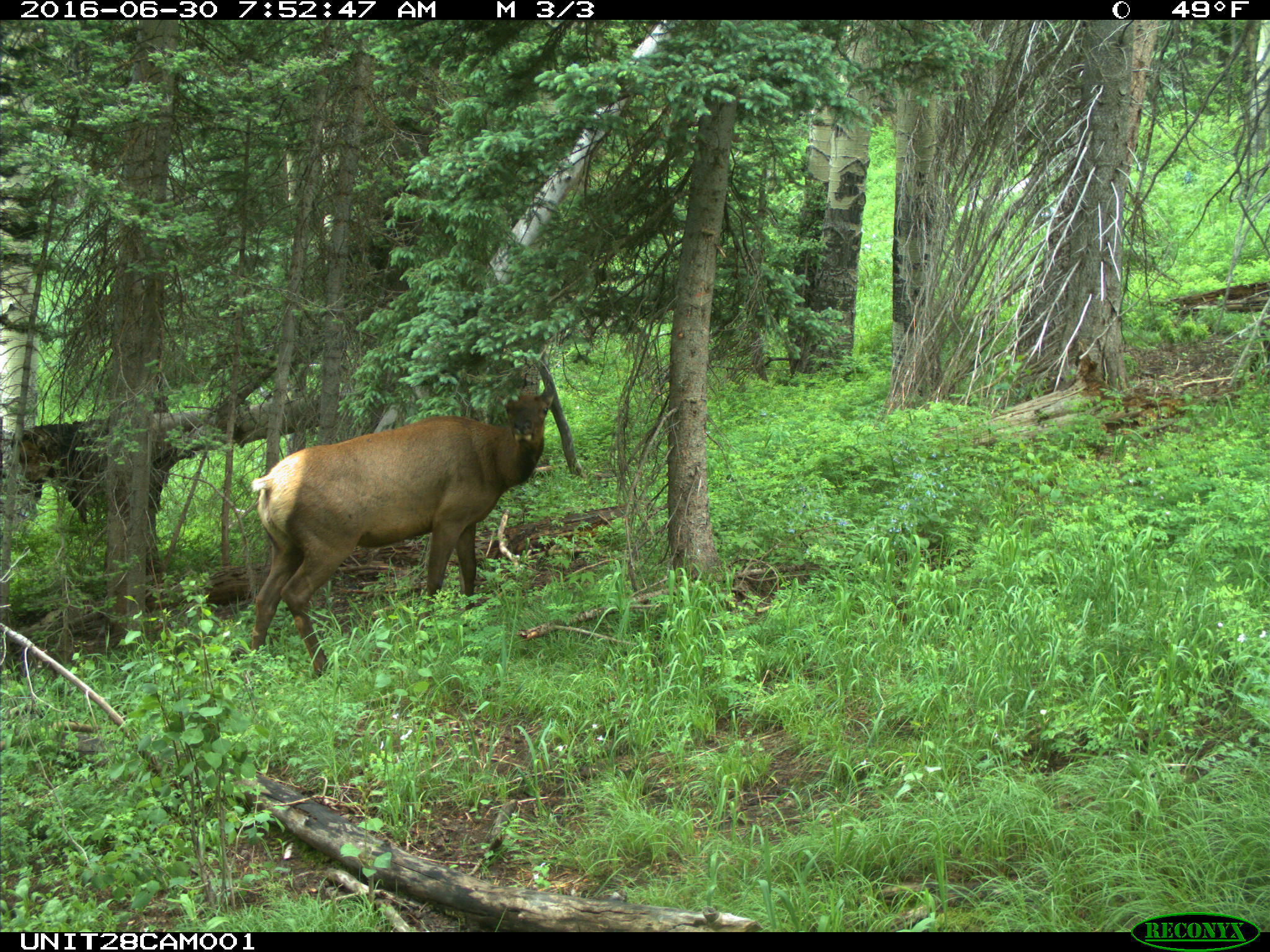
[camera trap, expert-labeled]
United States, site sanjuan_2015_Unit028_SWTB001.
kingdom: Animalia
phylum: Chordata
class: Mammalia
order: Artiodactyla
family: Cervidae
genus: Cervus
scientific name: Cervus elaphus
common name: red deer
Cervus elaphus (red deer).